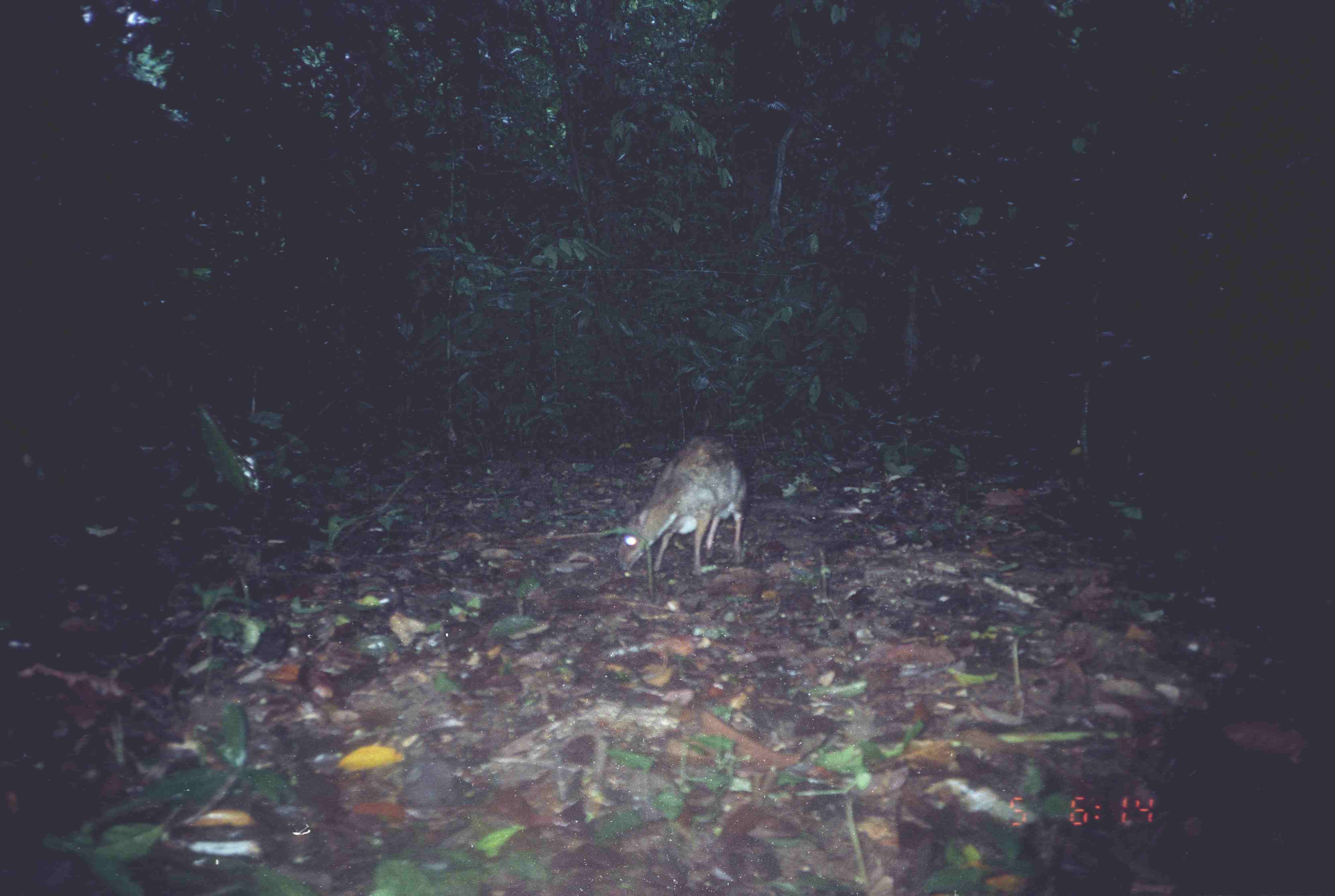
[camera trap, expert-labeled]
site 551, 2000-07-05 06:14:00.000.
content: unidentified animal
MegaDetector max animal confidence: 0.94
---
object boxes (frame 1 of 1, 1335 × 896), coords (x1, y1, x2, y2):
unknown: (613, 433, 745, 572)